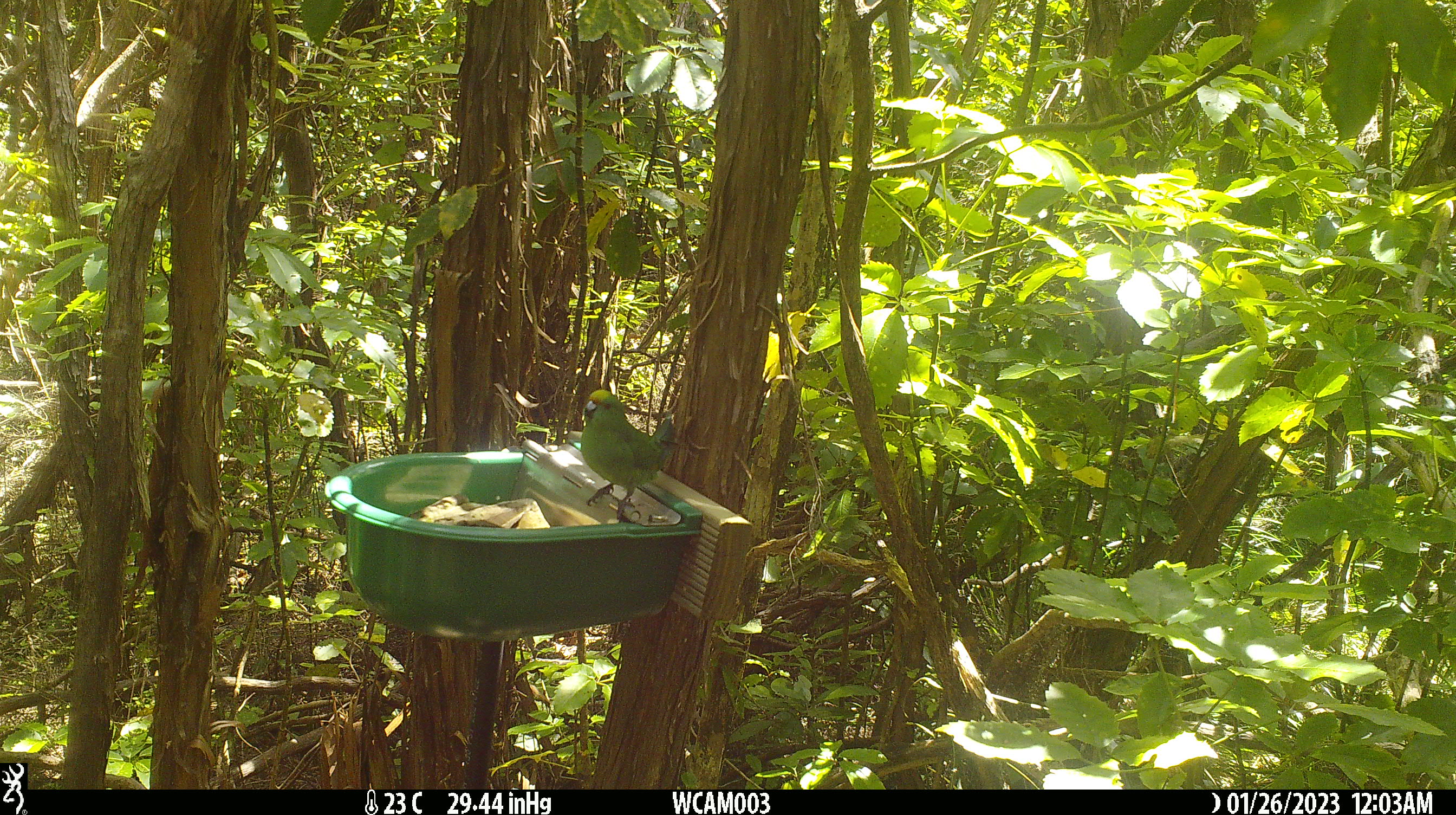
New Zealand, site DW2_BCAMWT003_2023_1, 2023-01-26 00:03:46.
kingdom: Animalia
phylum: Chordata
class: Aves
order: Psittaciformes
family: Psittaculidae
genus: Cyanoramphus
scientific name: Cyanoramphus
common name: parakeet